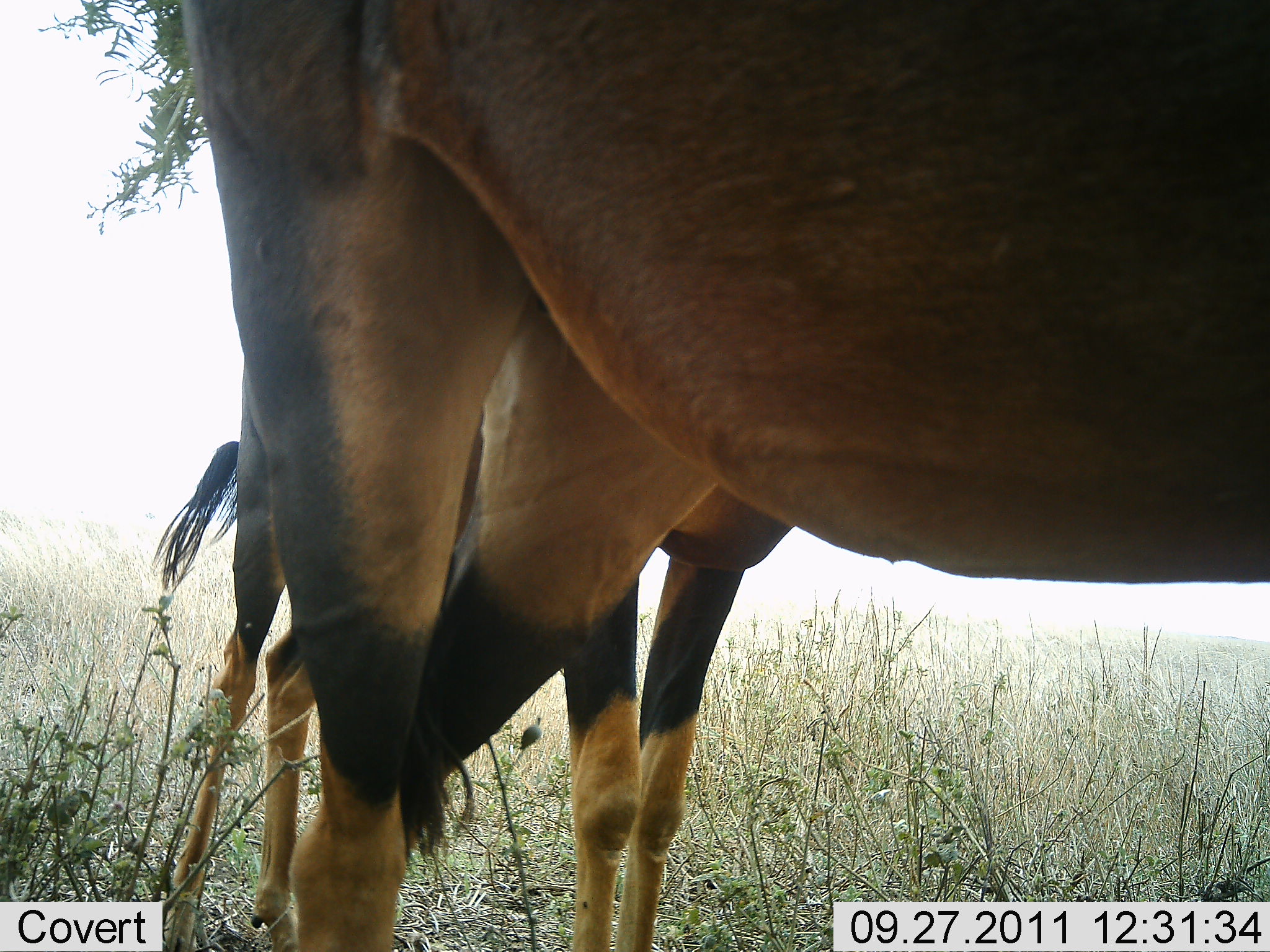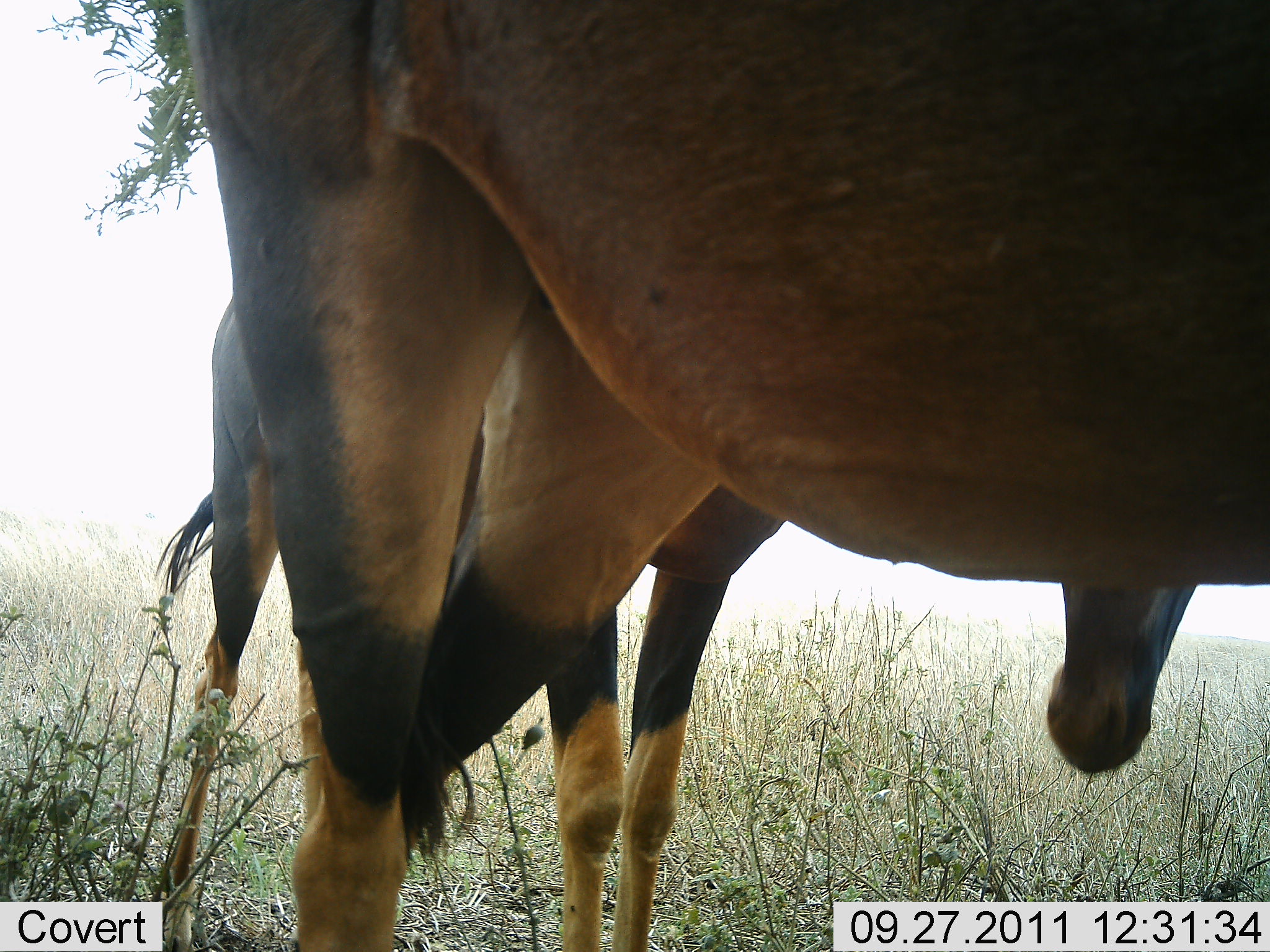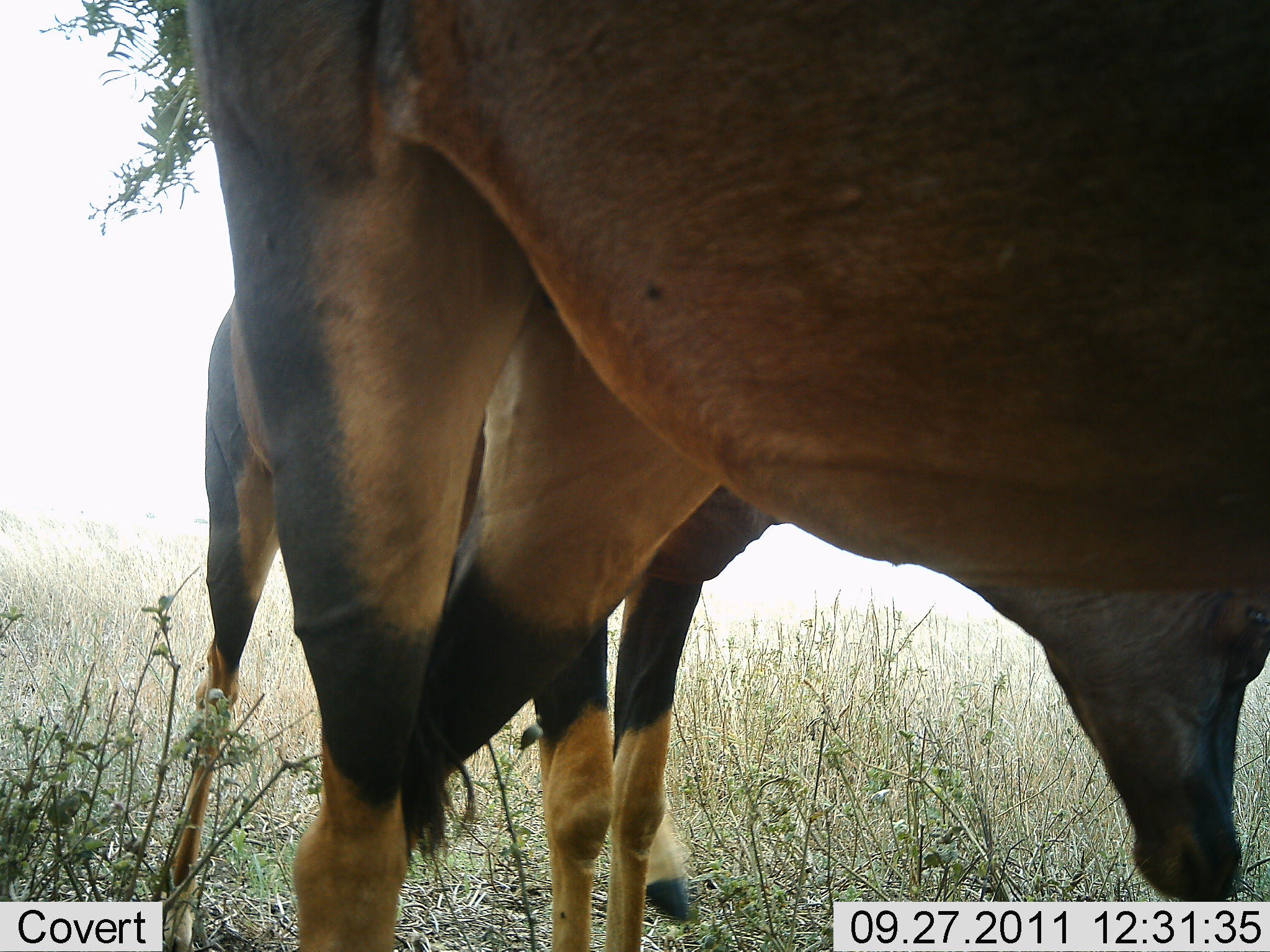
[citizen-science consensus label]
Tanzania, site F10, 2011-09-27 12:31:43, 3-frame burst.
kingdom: Animalia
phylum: Chordata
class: Mammalia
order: Artiodactyla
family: Bovidae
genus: Damaliscus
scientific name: Damaliscus lunatus jimela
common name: topi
Topi (Damaliscus lunatus jimela), count 2. Behavior (volunteer vote fractions): standing 85%, resting 0%, moving 0%, interacting 0%. Young present (vote fraction): 15%. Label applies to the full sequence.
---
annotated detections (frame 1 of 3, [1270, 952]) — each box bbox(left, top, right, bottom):
animal: bbox(185, 2, 1270, 950); bbox(159, 444, 792, 949)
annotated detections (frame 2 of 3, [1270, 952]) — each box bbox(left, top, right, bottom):
animal: bbox(180, 2, 1267, 949); bbox(156, 297, 1198, 950)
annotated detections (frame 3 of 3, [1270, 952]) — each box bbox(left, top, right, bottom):
animal: bbox(183, 0, 1267, 947); bbox(159, 290, 1264, 950)